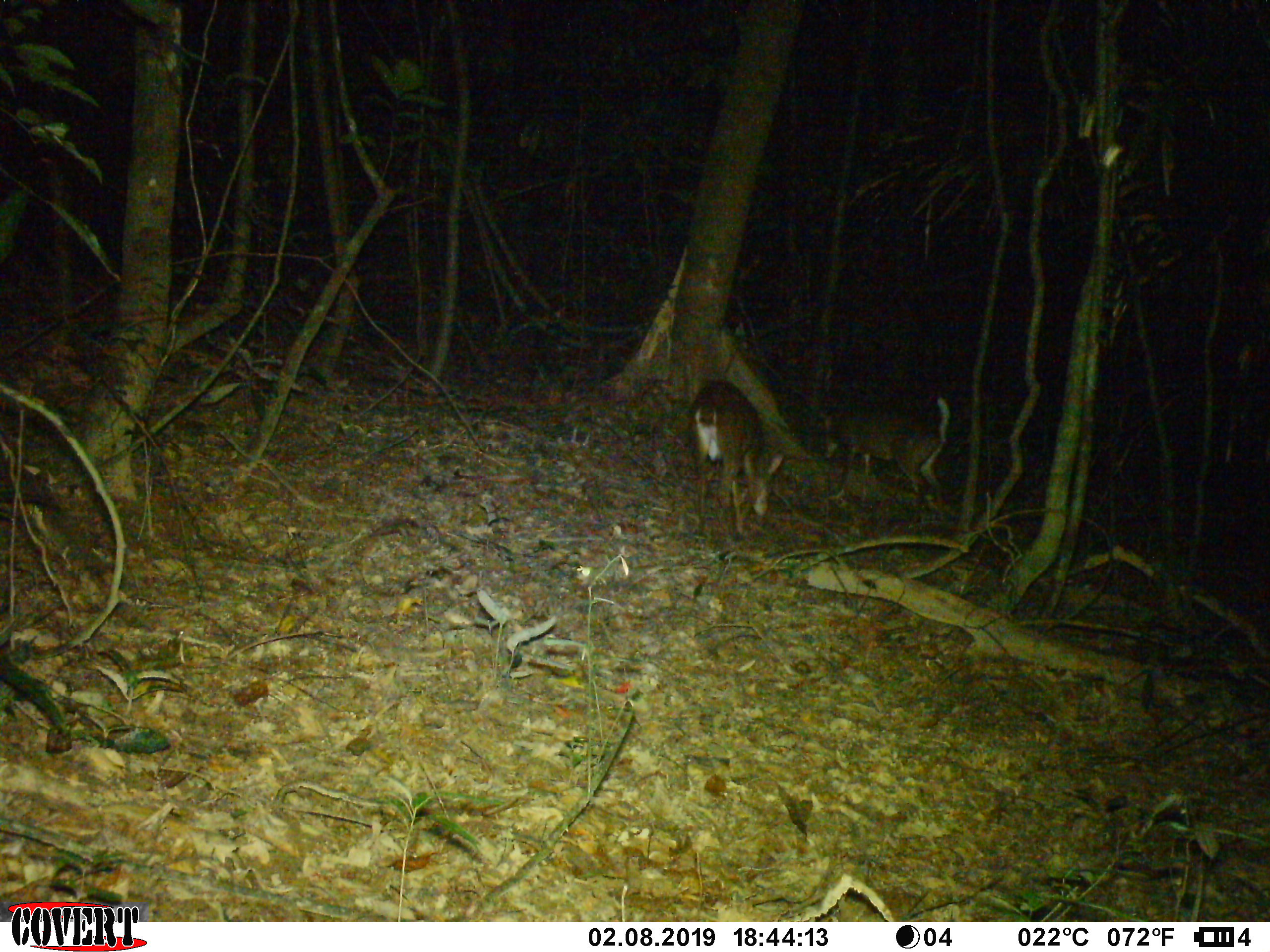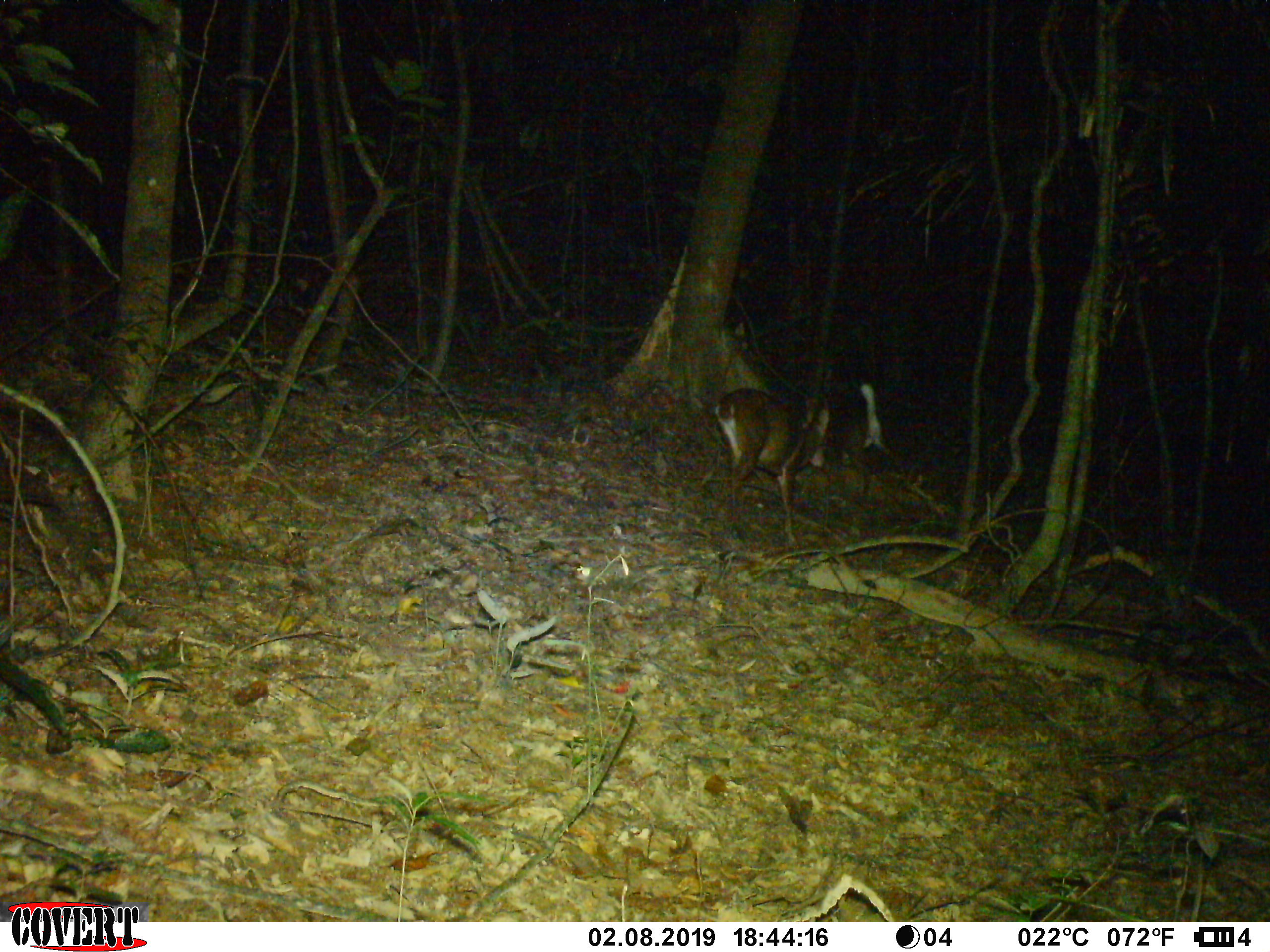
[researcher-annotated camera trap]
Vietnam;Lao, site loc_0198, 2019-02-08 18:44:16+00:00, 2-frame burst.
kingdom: Animalia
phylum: Chordata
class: Mammalia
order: Artiodactyla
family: Cervidae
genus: Muntiacus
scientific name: Muntiacus vuquangensis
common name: large-antlered muntjac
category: large antlered muntjac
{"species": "large antlered muntjac (large-antlered muntjac) (Muntiacus vuquangensis)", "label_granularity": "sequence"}